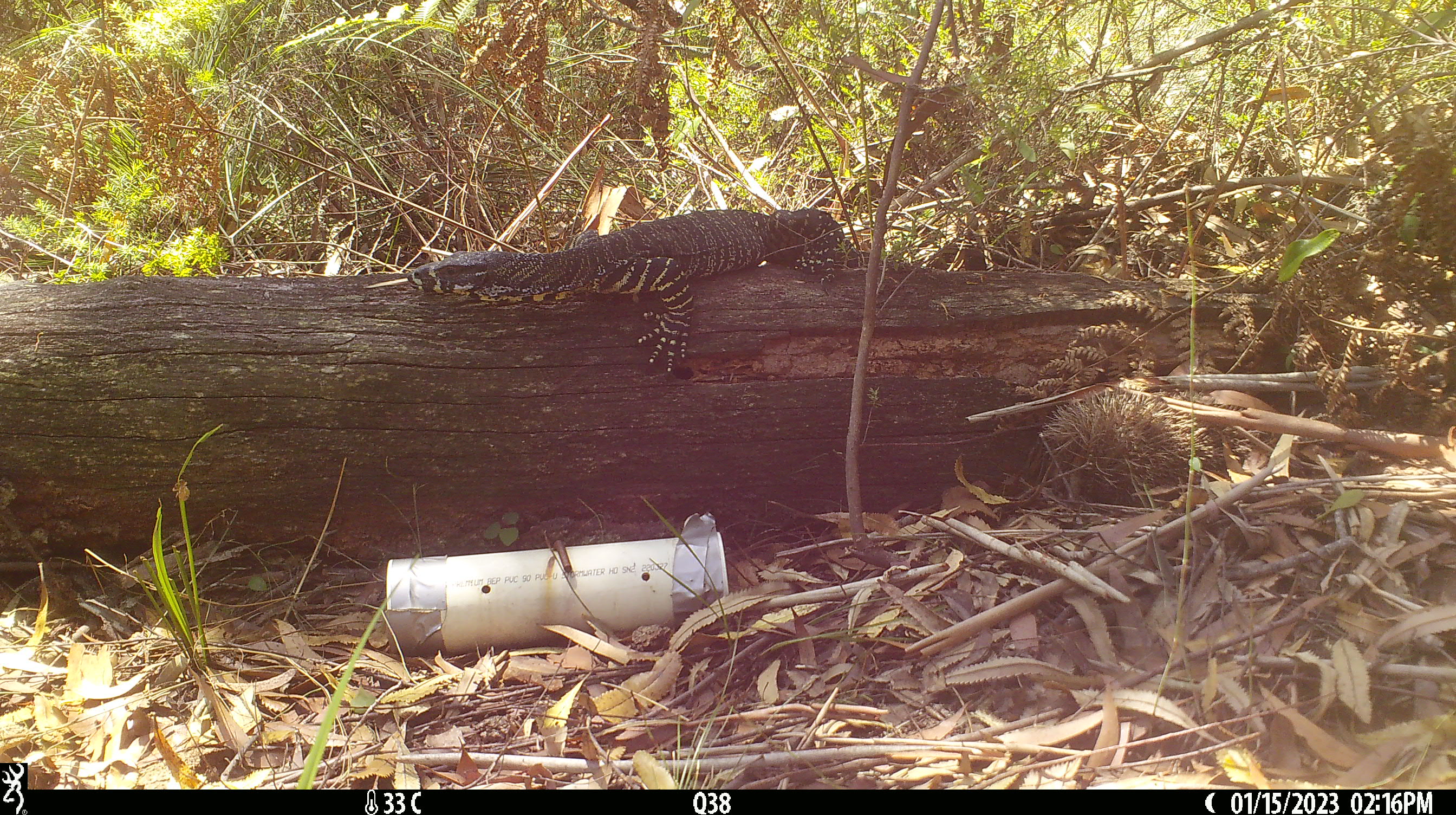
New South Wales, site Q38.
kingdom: Animalia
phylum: Chordata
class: Reptilia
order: Squamata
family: Varanidae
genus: Varanus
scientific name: Varanus varius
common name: lace monitor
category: goanna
Goanna (lace monitor) (Varanus varius).